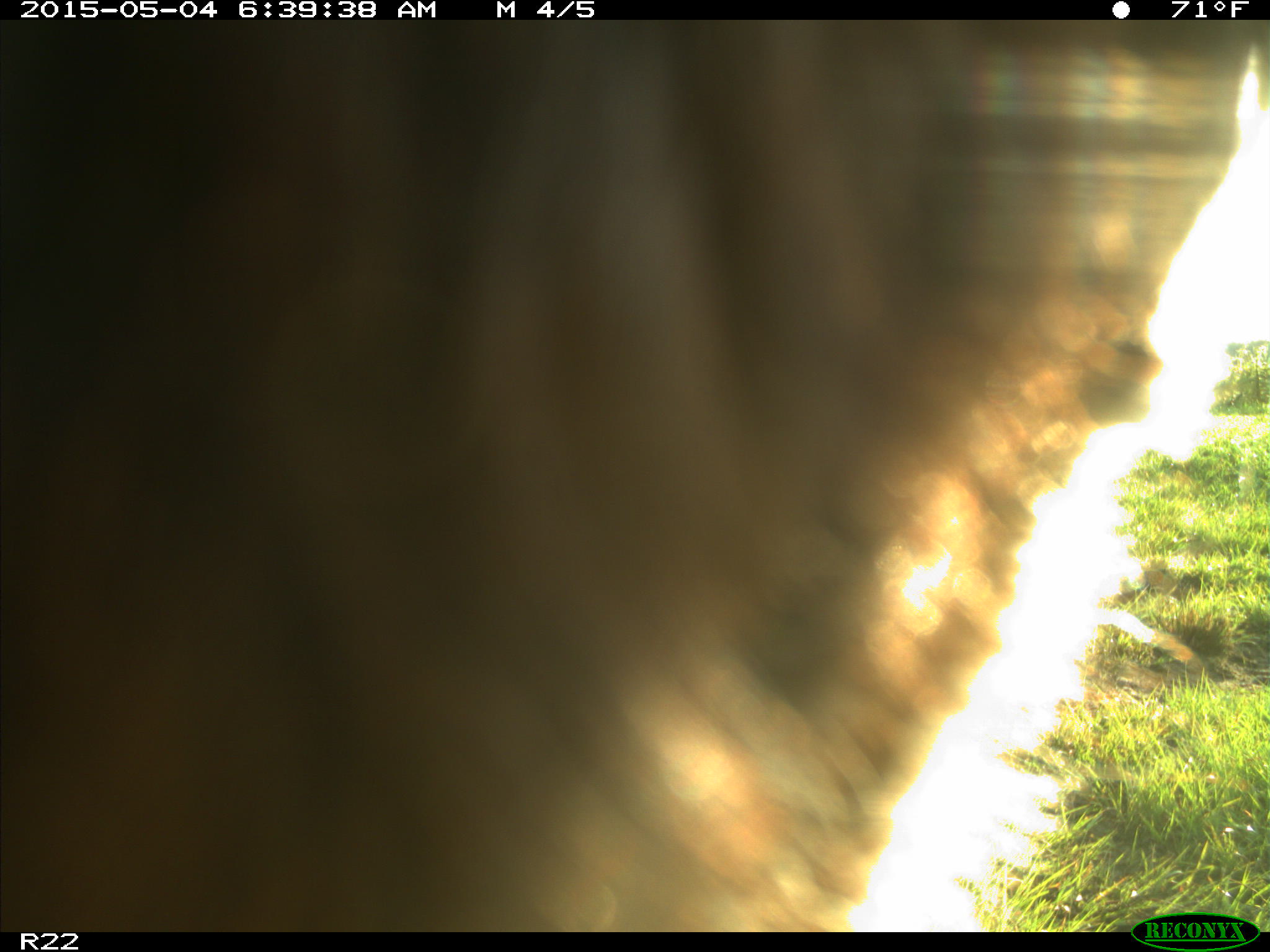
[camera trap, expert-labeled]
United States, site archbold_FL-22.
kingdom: Animalia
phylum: Chordata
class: Mammalia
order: Artiodactyla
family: Bovidae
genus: Bos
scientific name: Bos taurus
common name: domestic cow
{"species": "Bos taurus (domestic cow)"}